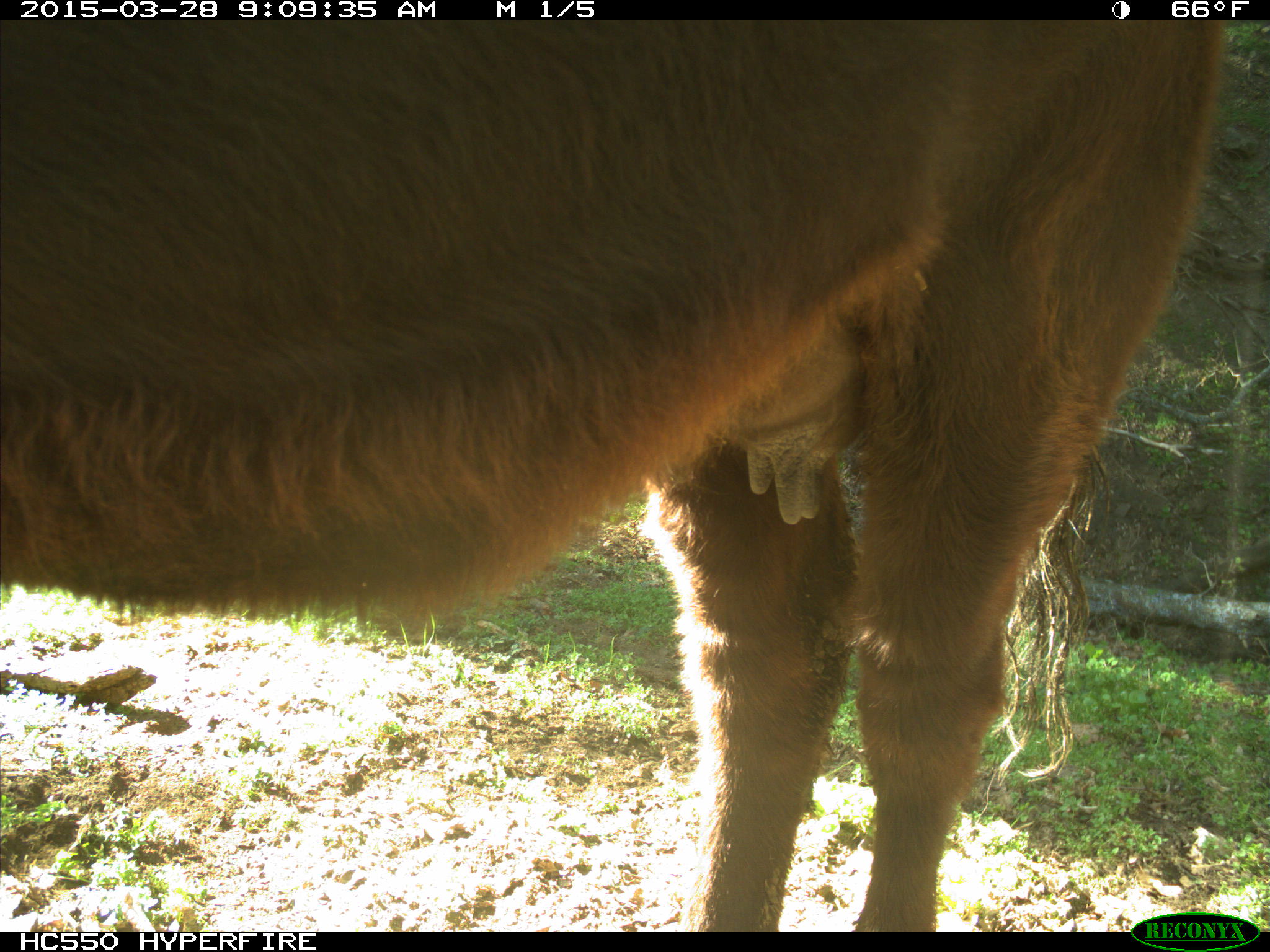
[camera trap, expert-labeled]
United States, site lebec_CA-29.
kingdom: Animalia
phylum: Chordata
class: Mammalia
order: Artiodactyla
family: Bovidae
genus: Bos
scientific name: Bos taurus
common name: domestic cow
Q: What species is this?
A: Bos taurus (domestic cow).